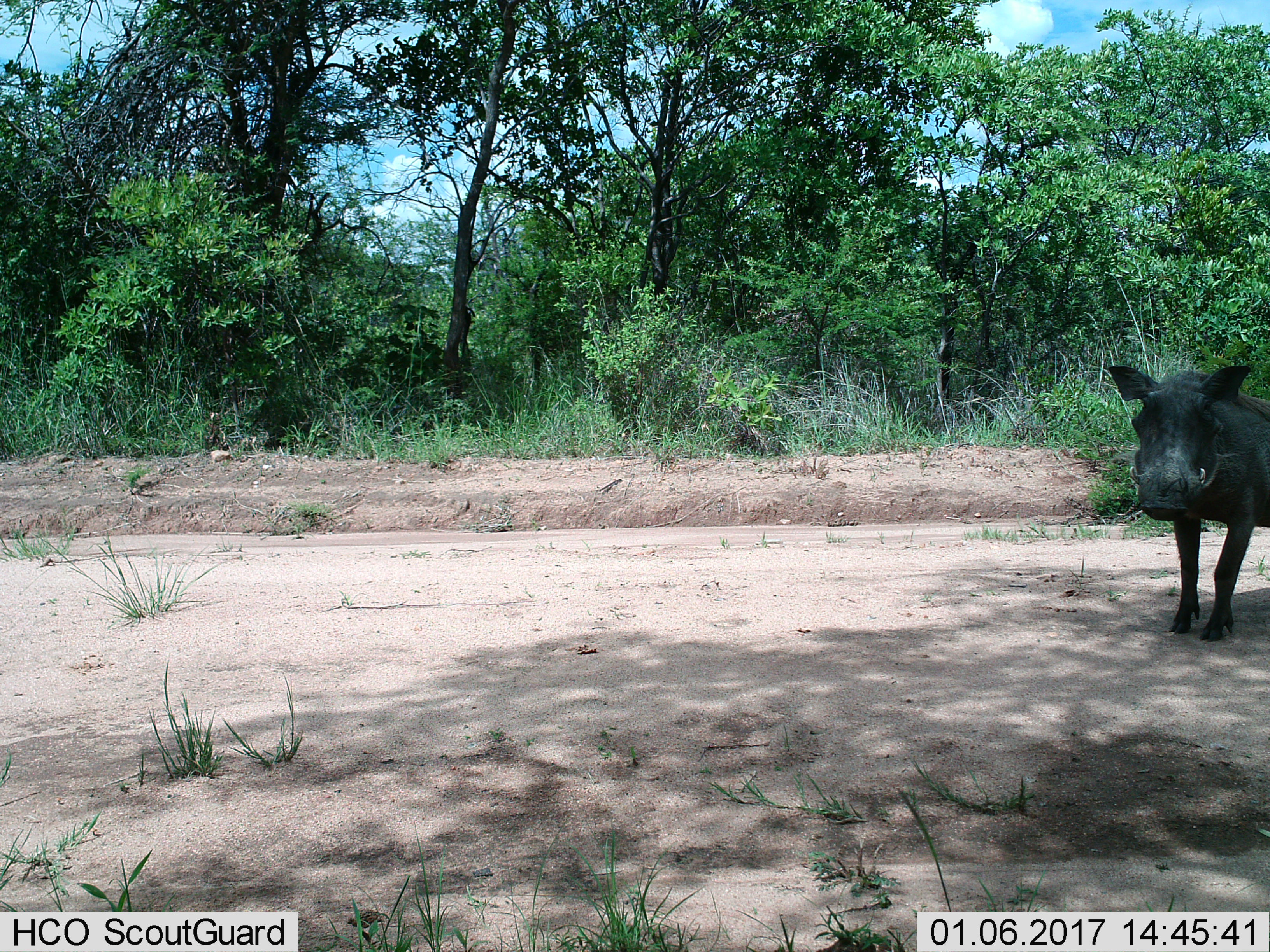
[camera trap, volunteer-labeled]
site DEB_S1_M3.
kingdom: Animalia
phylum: Chordata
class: Mammalia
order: Artiodactyla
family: Suidae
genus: Phacochoerus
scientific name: Phacochoerus africanus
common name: warthog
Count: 1.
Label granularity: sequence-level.